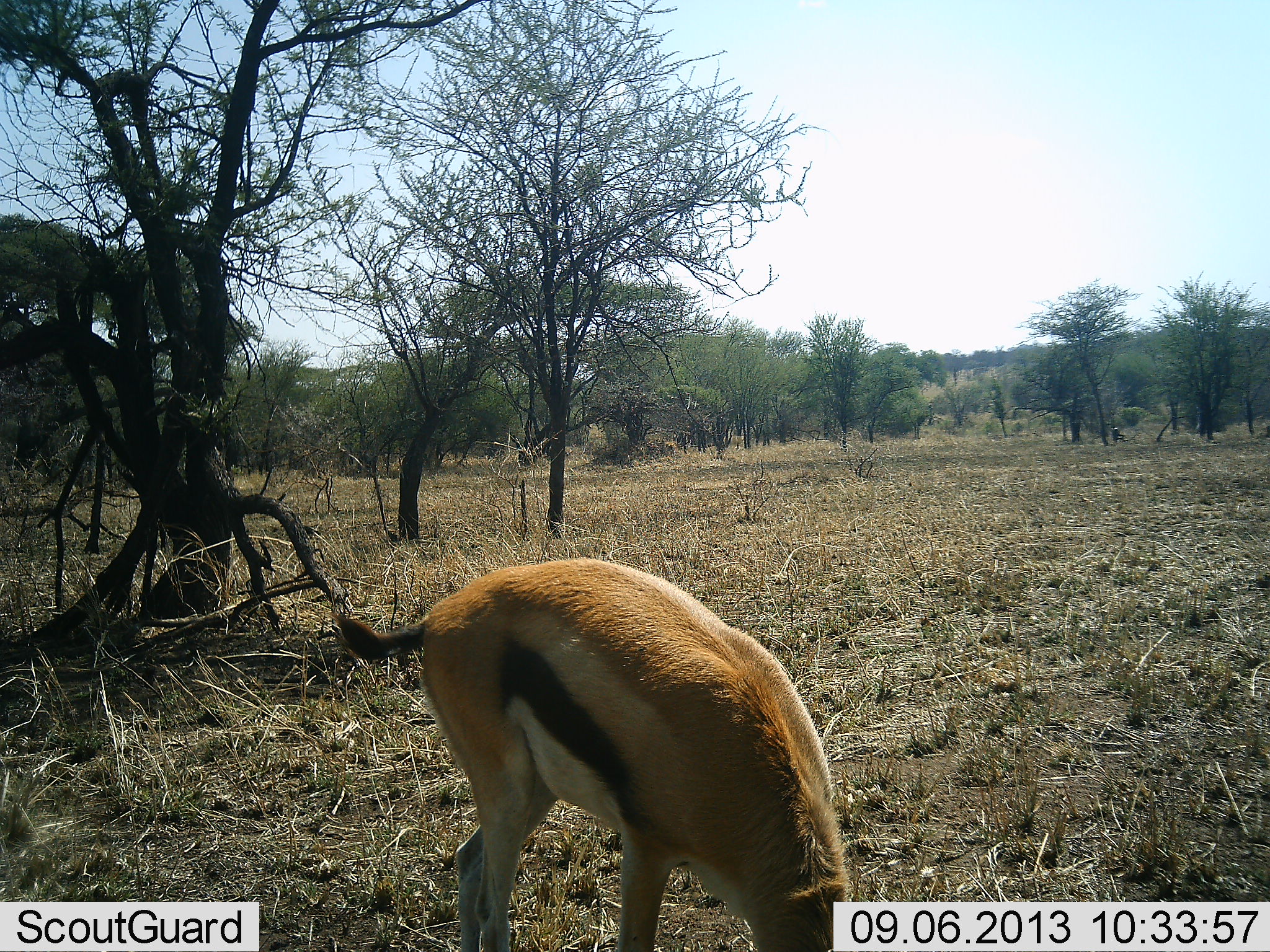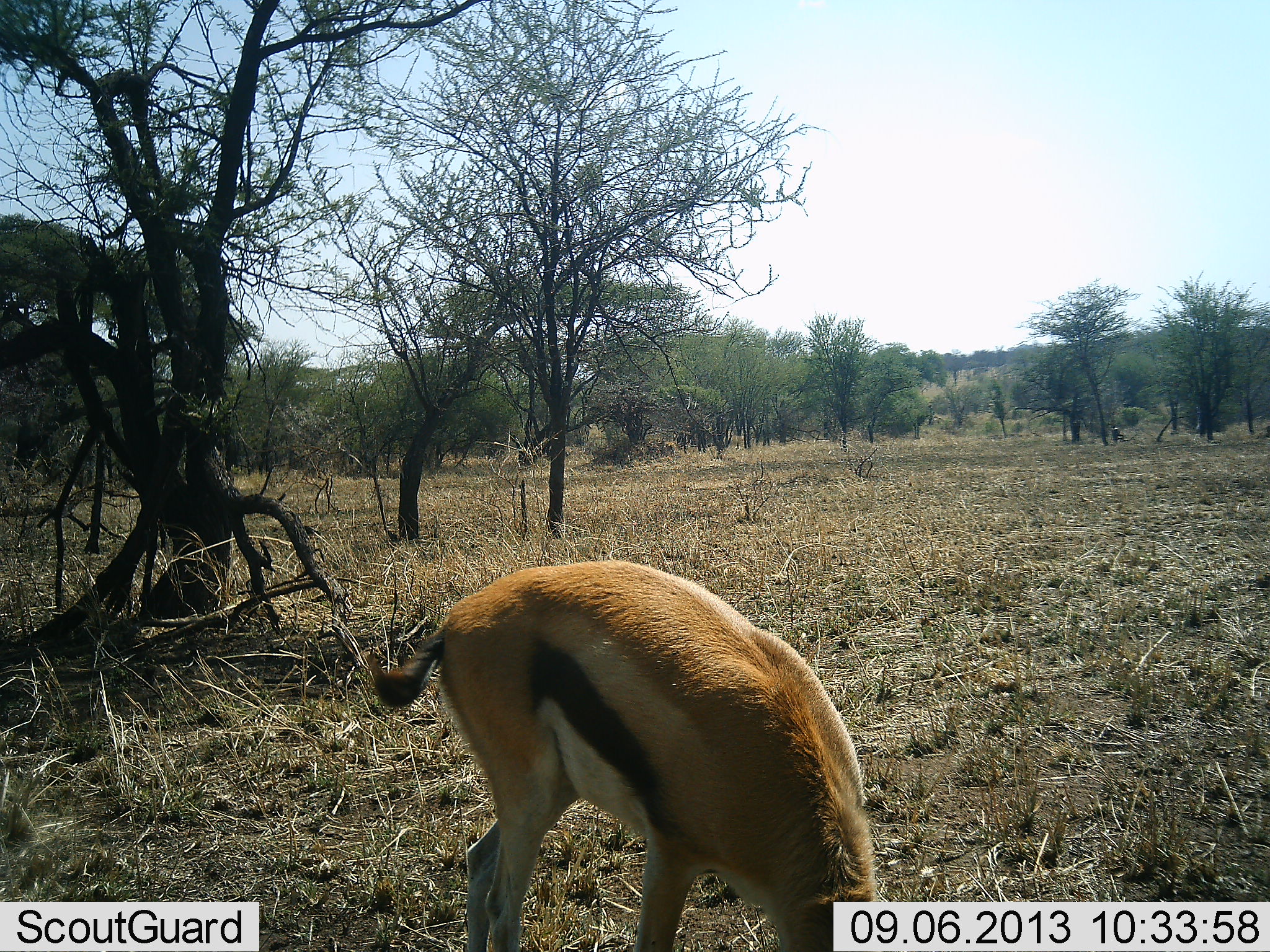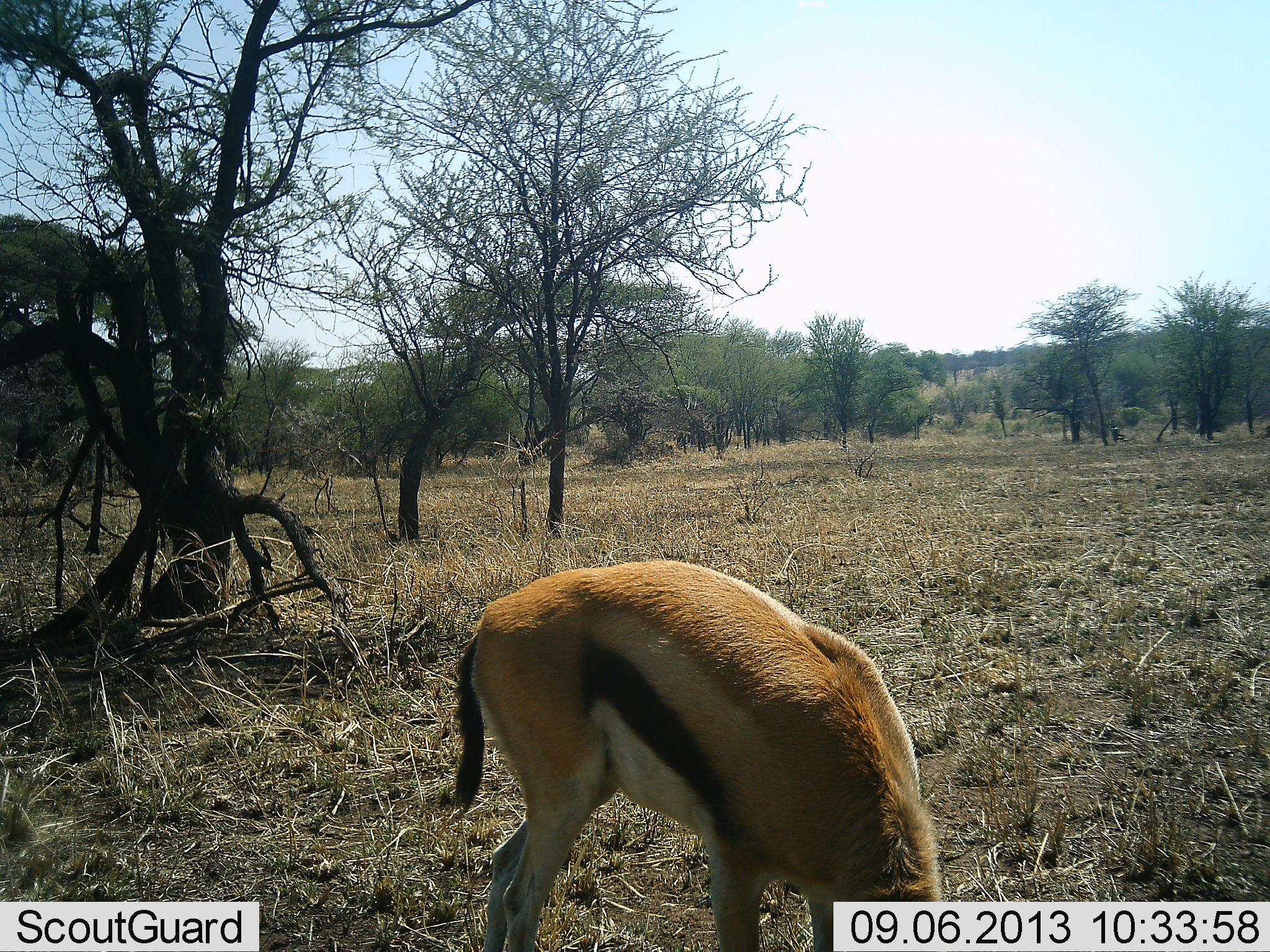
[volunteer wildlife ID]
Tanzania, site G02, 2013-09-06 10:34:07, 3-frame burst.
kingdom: Animalia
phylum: Chordata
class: Mammalia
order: Artiodactyla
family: Bovidae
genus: Eudorcas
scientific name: Eudorcas thomsonii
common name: thomson's gazelle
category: gazellethomsons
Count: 1.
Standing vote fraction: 20%.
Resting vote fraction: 0%.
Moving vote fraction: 0%.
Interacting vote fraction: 0%.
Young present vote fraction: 0%.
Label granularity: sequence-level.